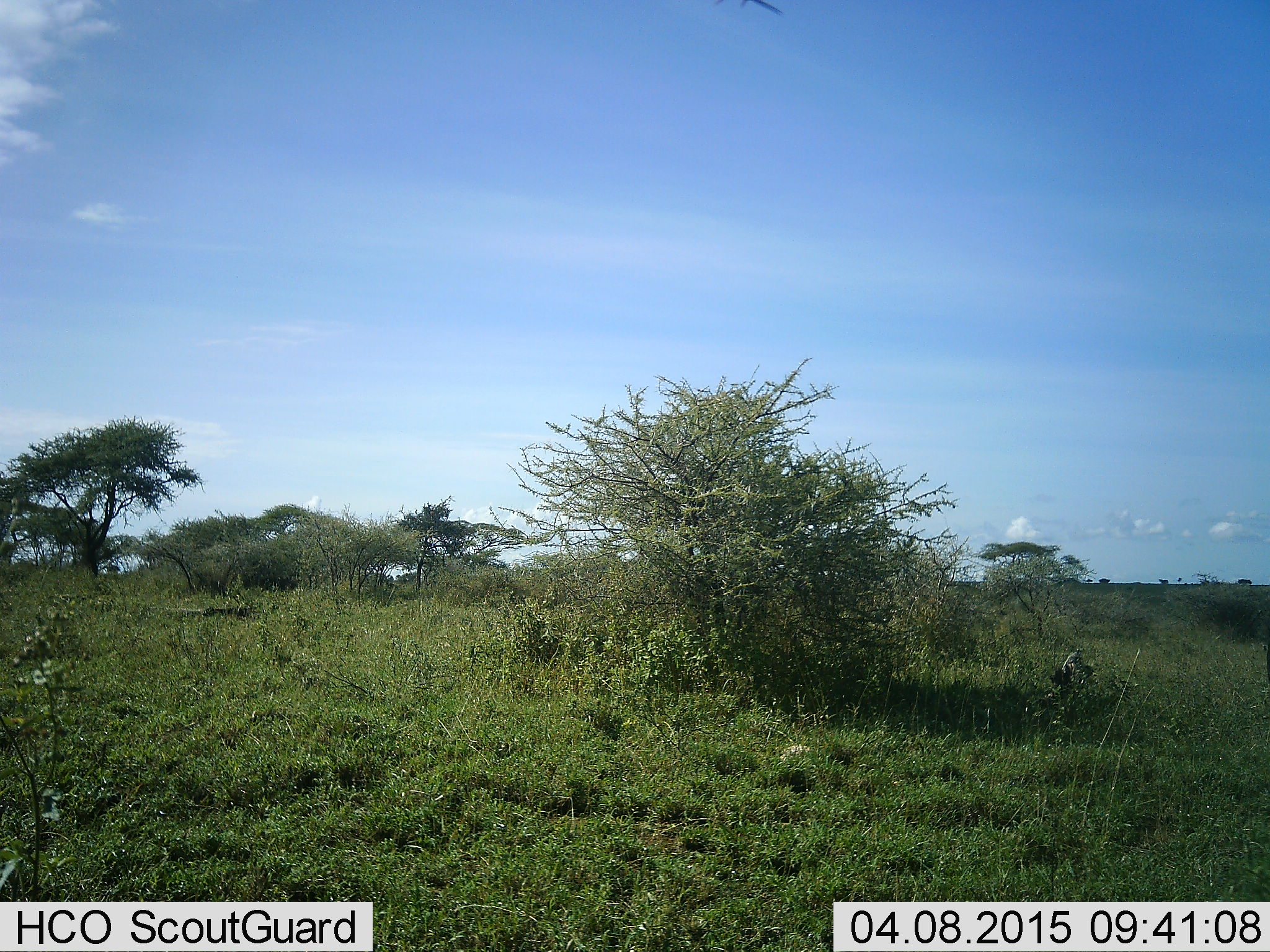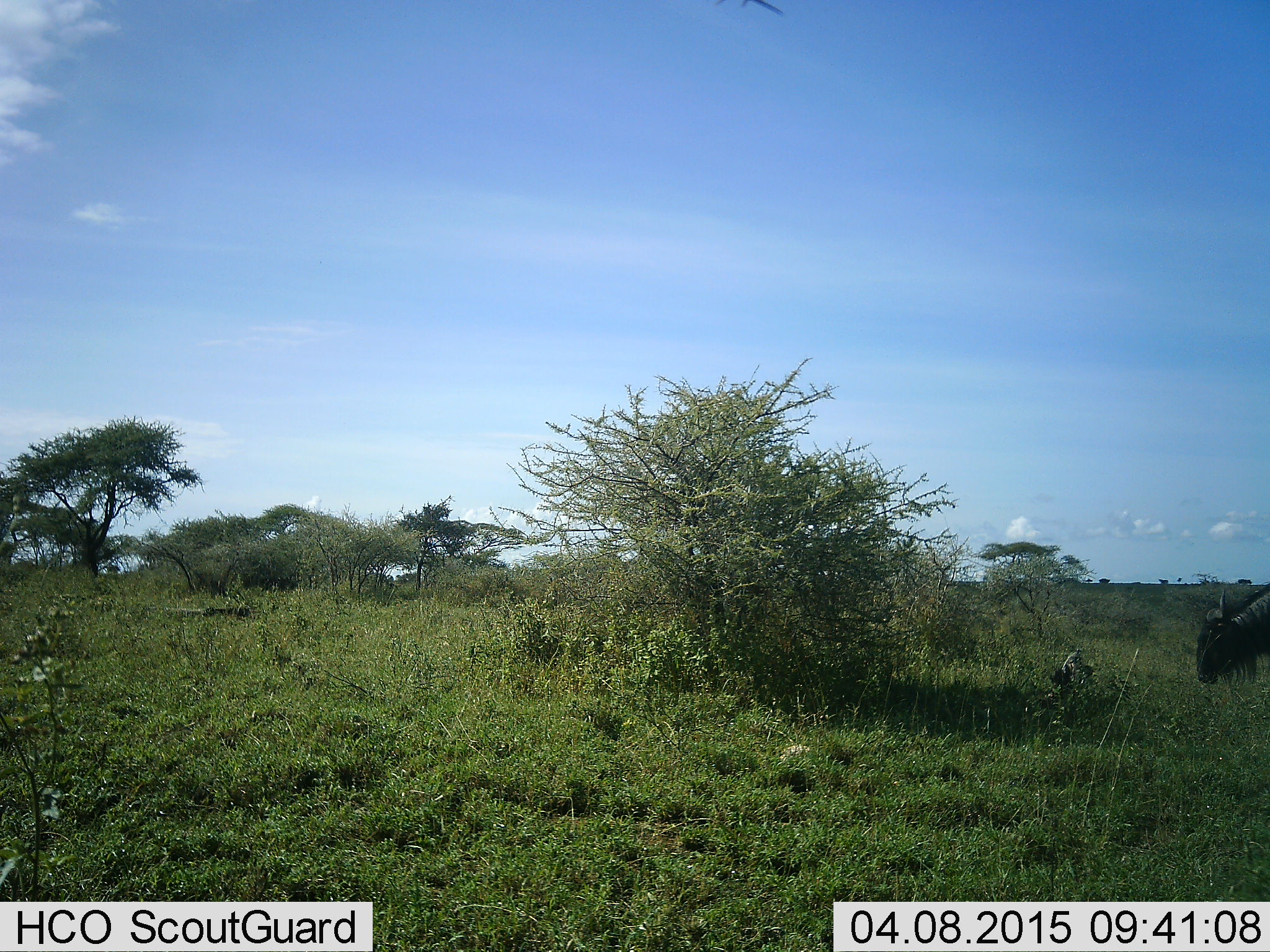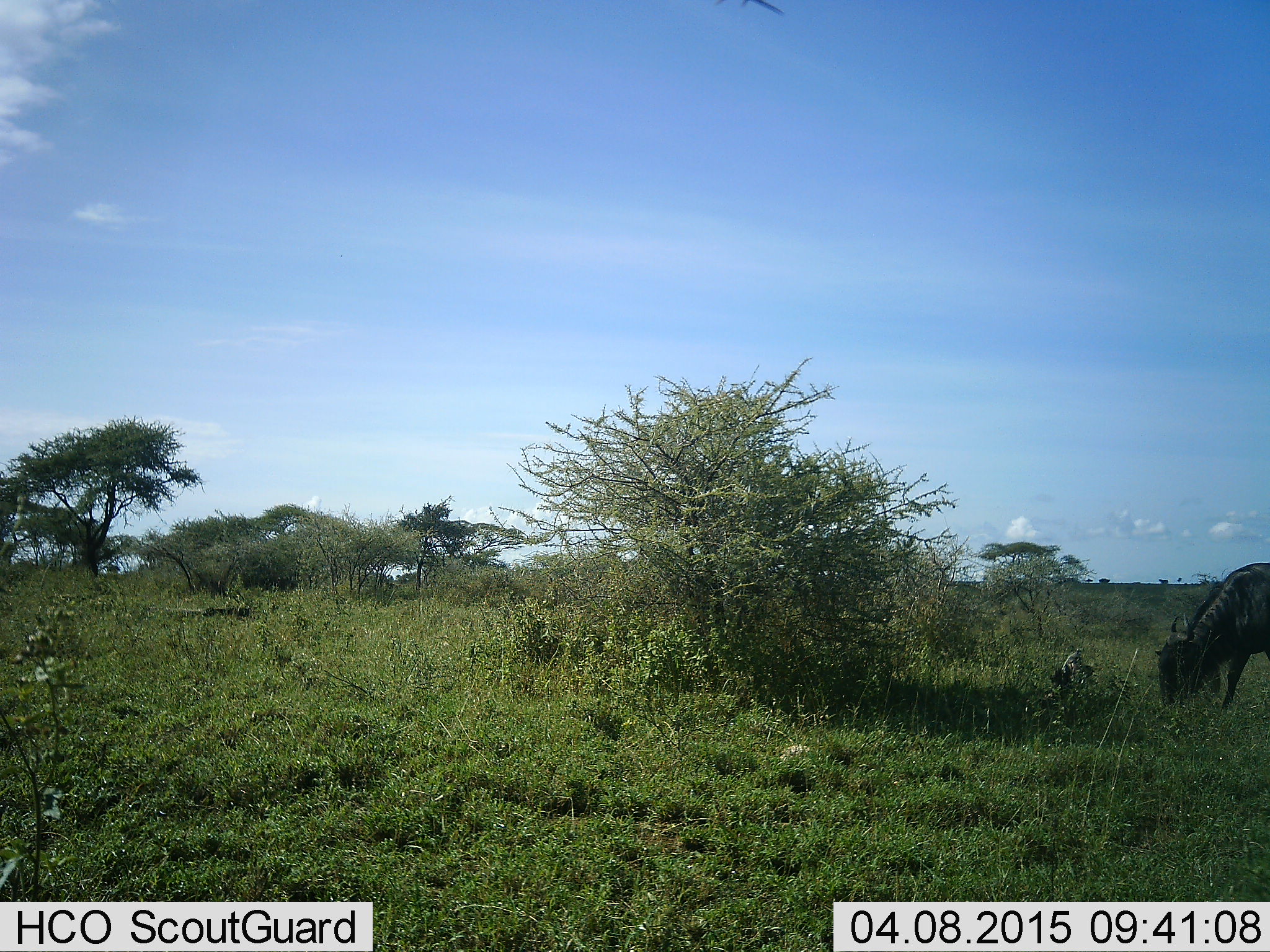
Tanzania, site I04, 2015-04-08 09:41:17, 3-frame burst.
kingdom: Animalia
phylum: Chordata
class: Mammalia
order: Artiodactyla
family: Bovidae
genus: Connochaetes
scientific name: Connochaetes taurinus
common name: blue wildebeest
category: wildebeest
Wildebeest (blue wildebeest) (Connochaetes taurinus), count 1. Behavior (volunteer vote fractions): standing 0%, resting 0%, moving 60%, interacting 0%. Young present (vote fraction): 0%. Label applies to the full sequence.